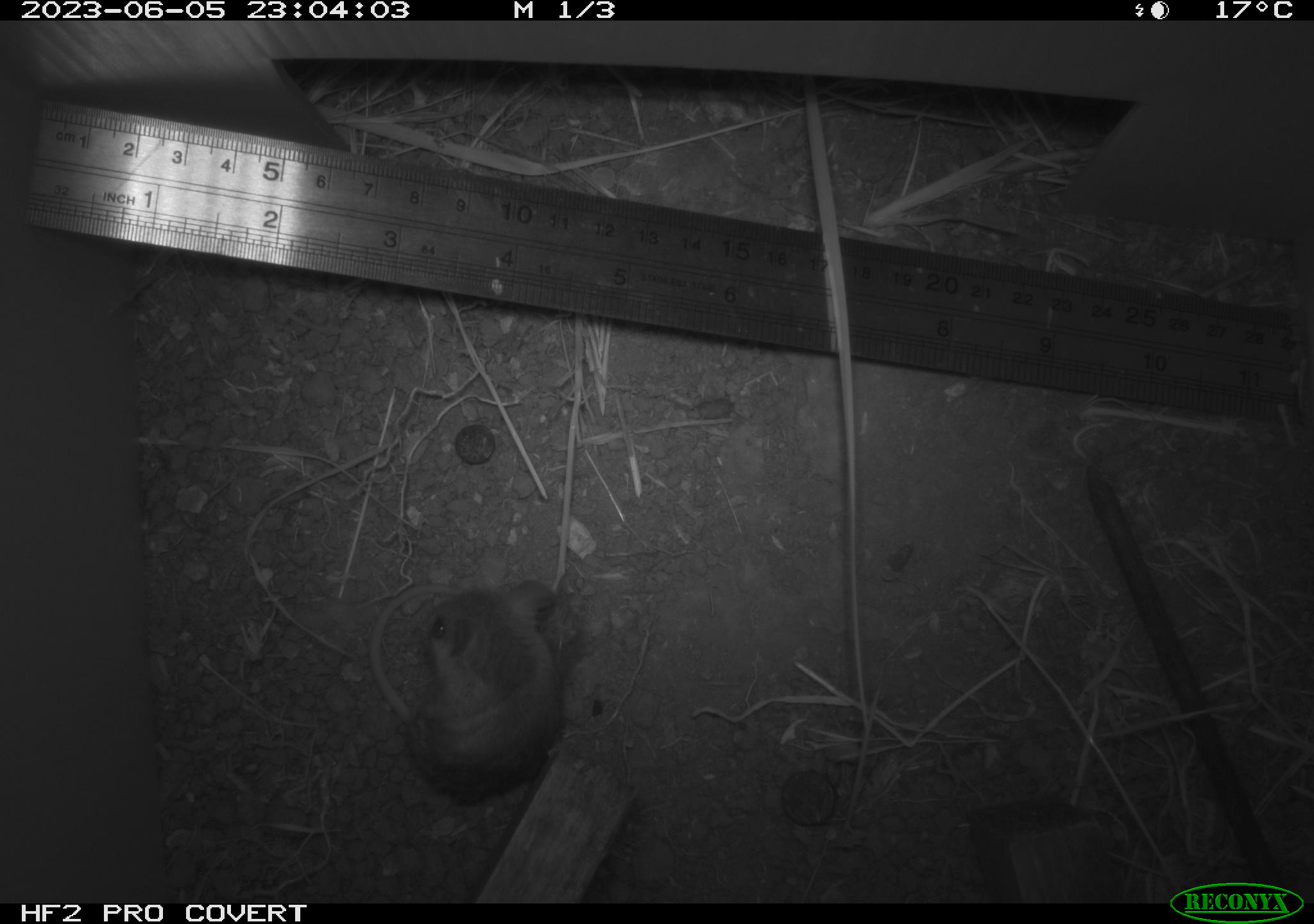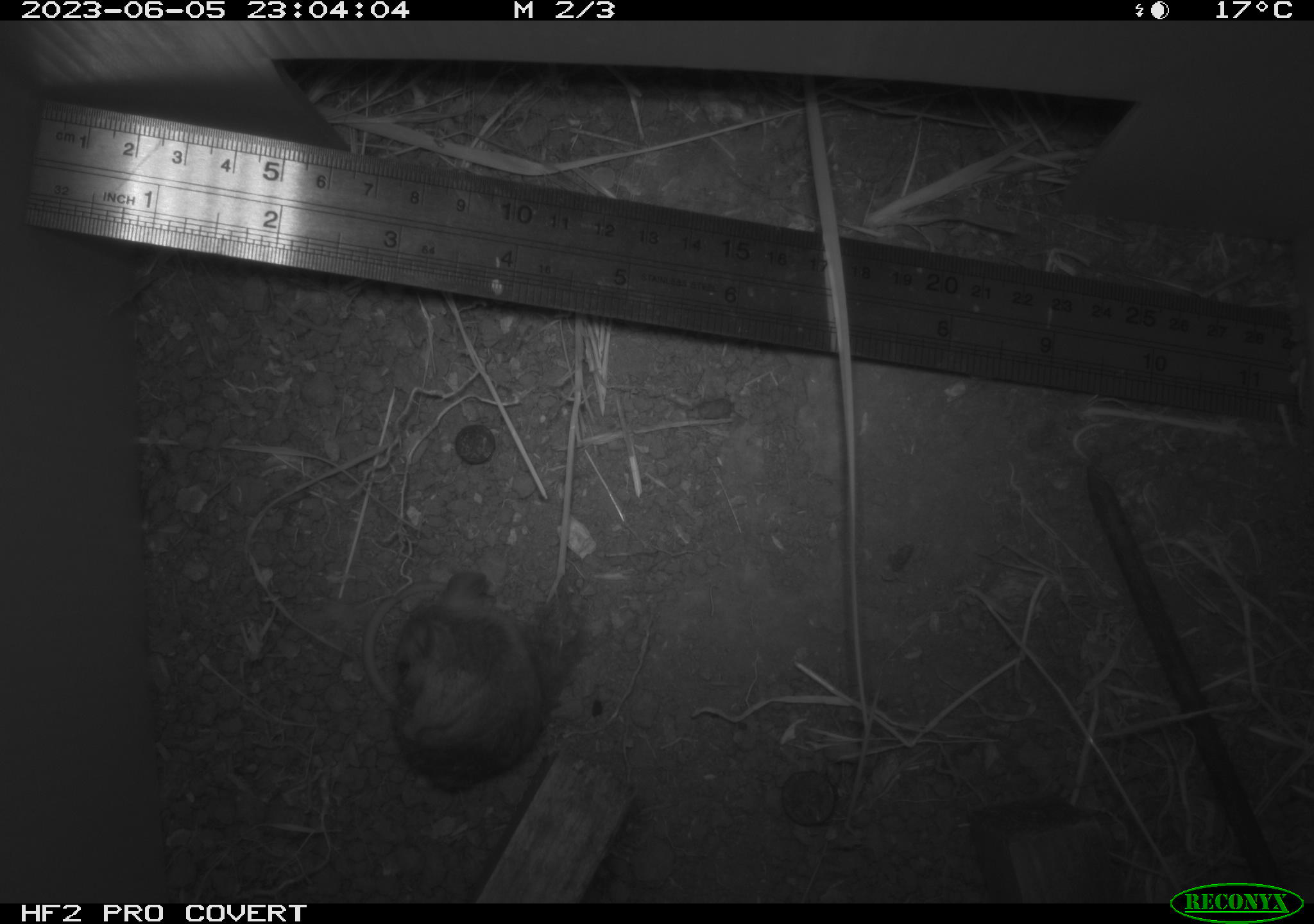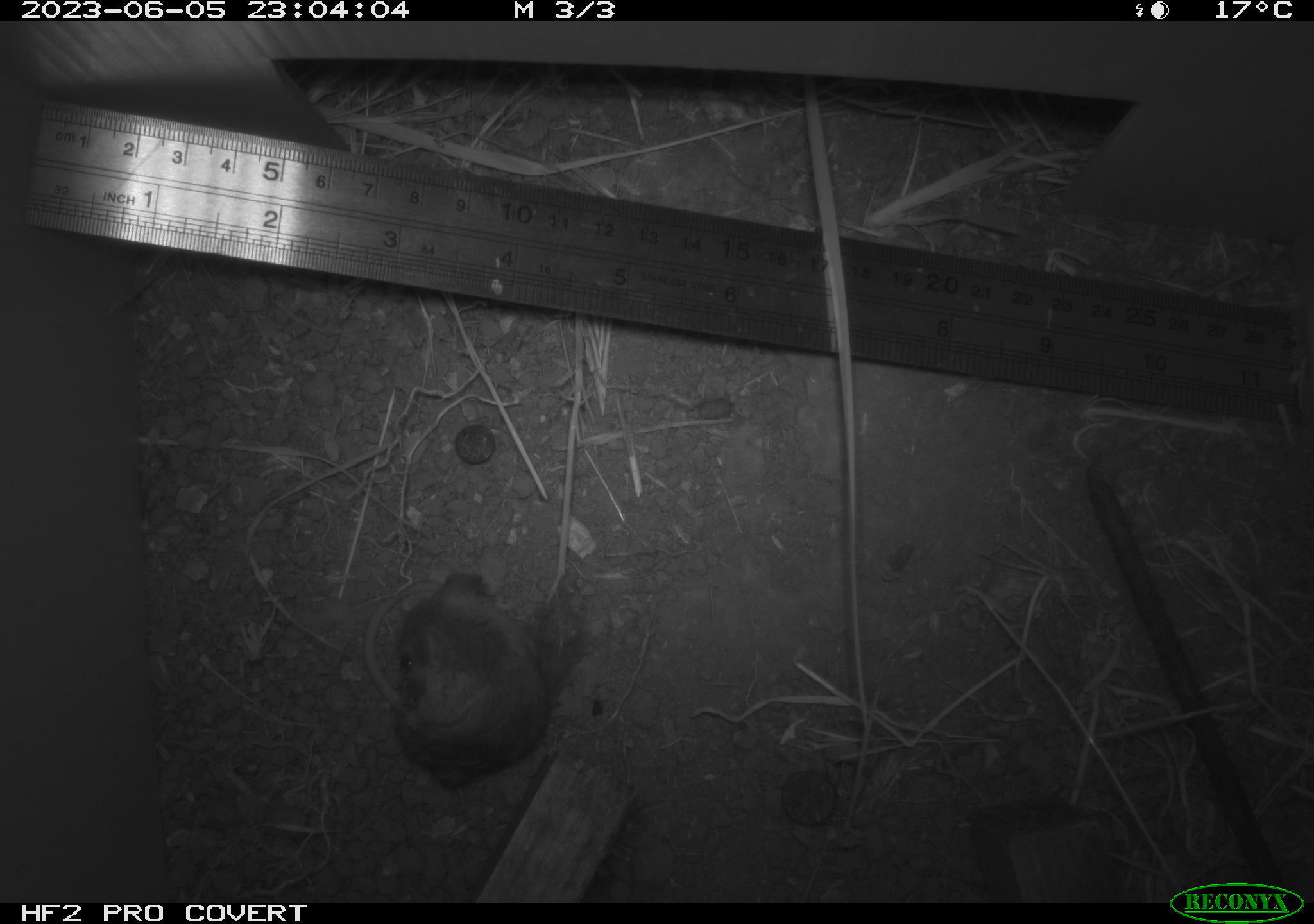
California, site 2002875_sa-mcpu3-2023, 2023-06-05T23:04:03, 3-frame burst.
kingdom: Animalia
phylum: Chordata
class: Mammalia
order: Rodentia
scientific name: Rodentia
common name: mouse species